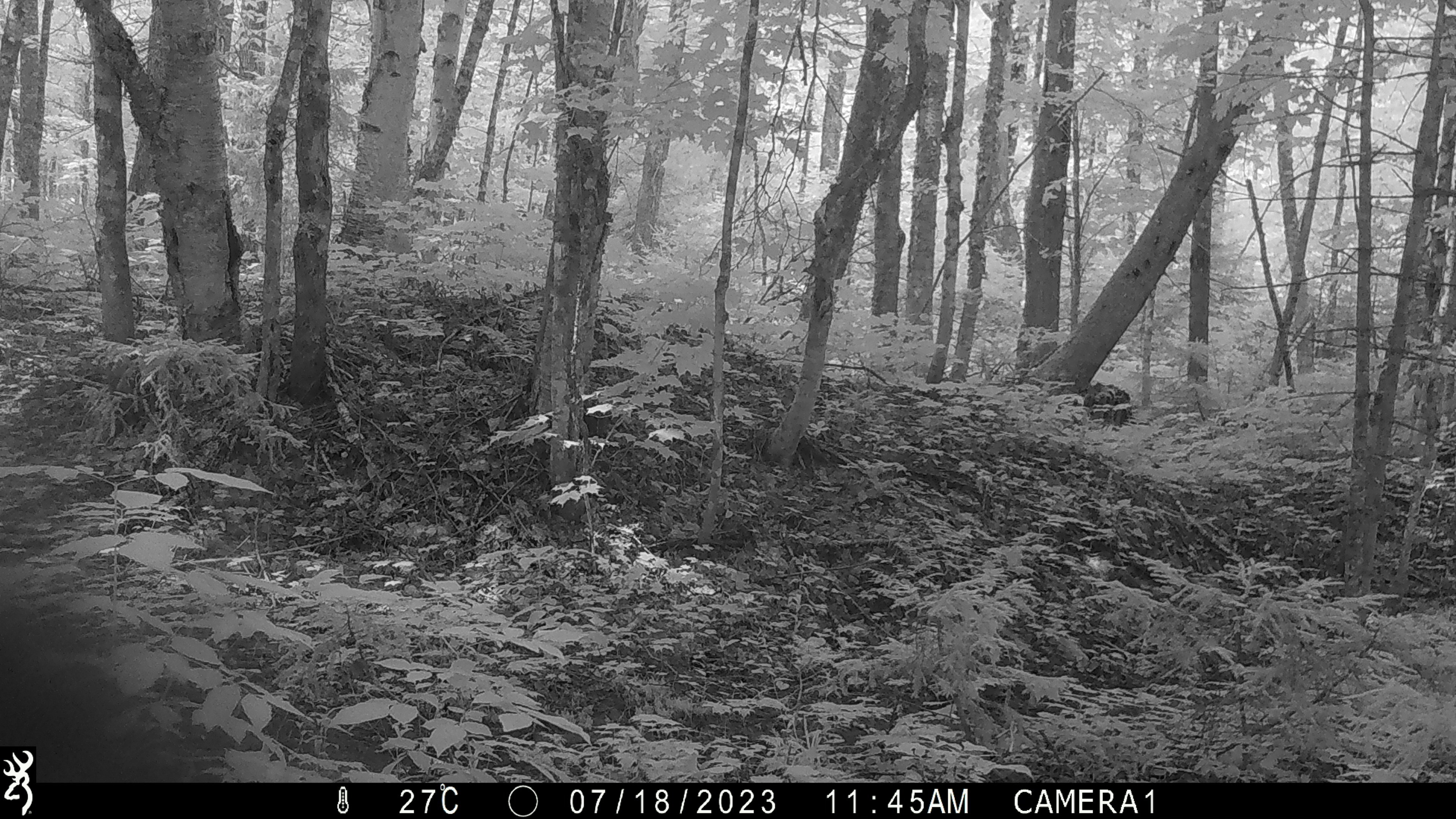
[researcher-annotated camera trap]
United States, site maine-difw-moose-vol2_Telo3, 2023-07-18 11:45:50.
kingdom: Animalia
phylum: Chordata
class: Mammalia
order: Carnivora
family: Ursidae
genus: Ursus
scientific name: Ursus americanus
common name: black bear